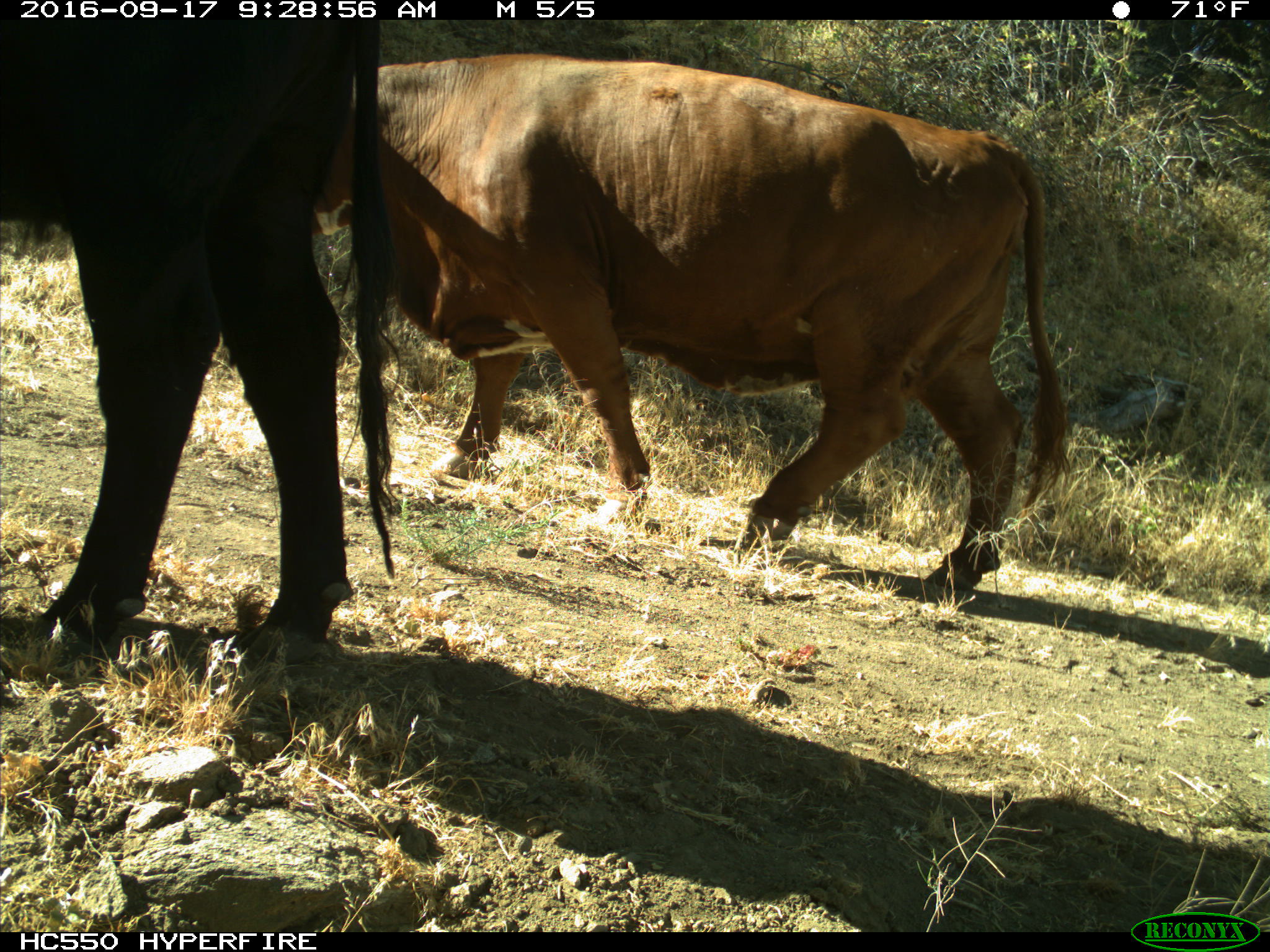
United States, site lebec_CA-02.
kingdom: Animalia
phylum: Chordata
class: Mammalia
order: Artiodactyla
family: Bovidae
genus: Bos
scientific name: Bos taurus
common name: domestic cow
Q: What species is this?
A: Bos taurus (domestic cow).